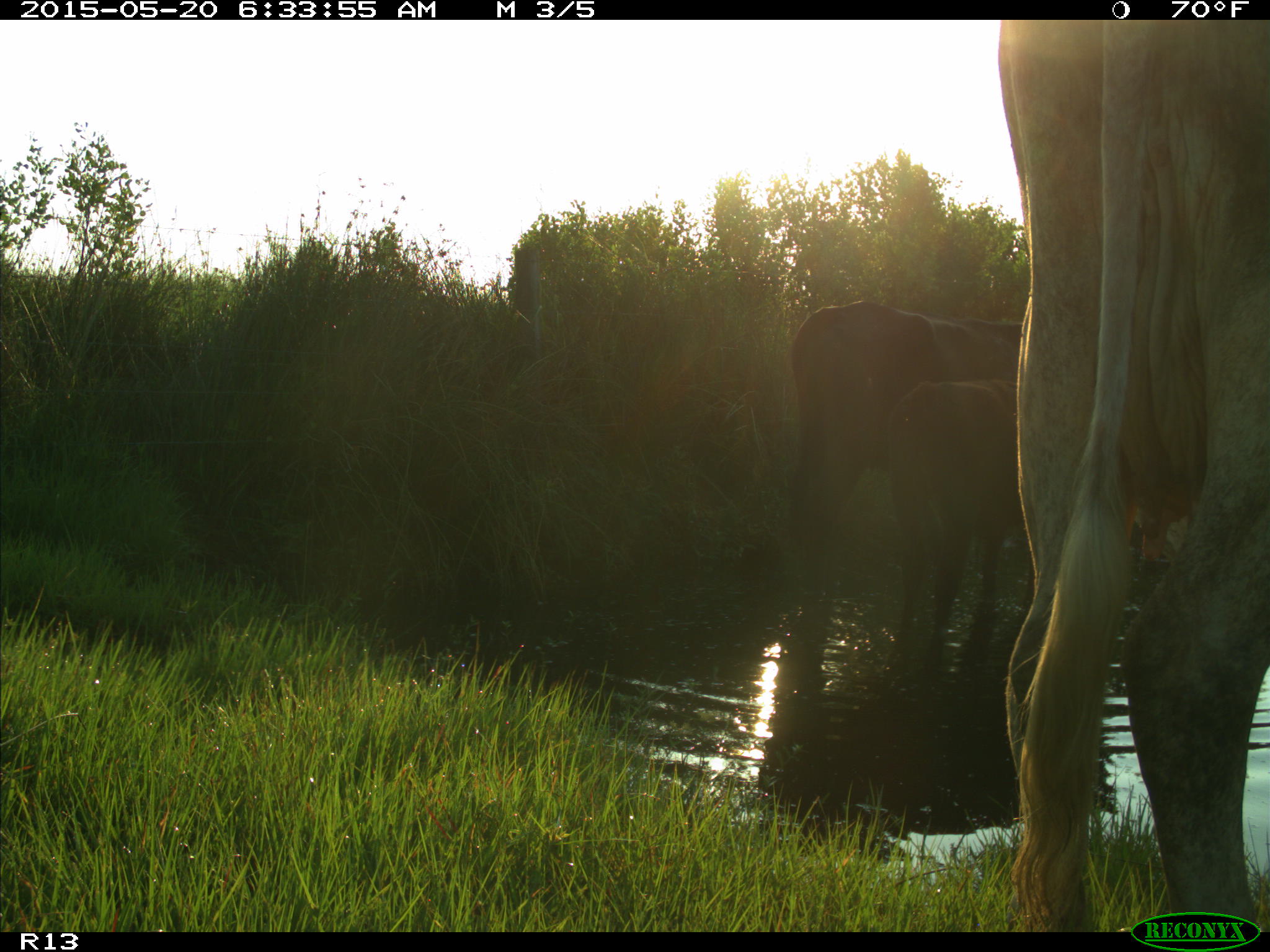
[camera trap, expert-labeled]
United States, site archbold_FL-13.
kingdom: Animalia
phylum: Chordata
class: Mammalia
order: Artiodactyla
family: Bovidae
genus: Bos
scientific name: Bos taurus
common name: domestic cow